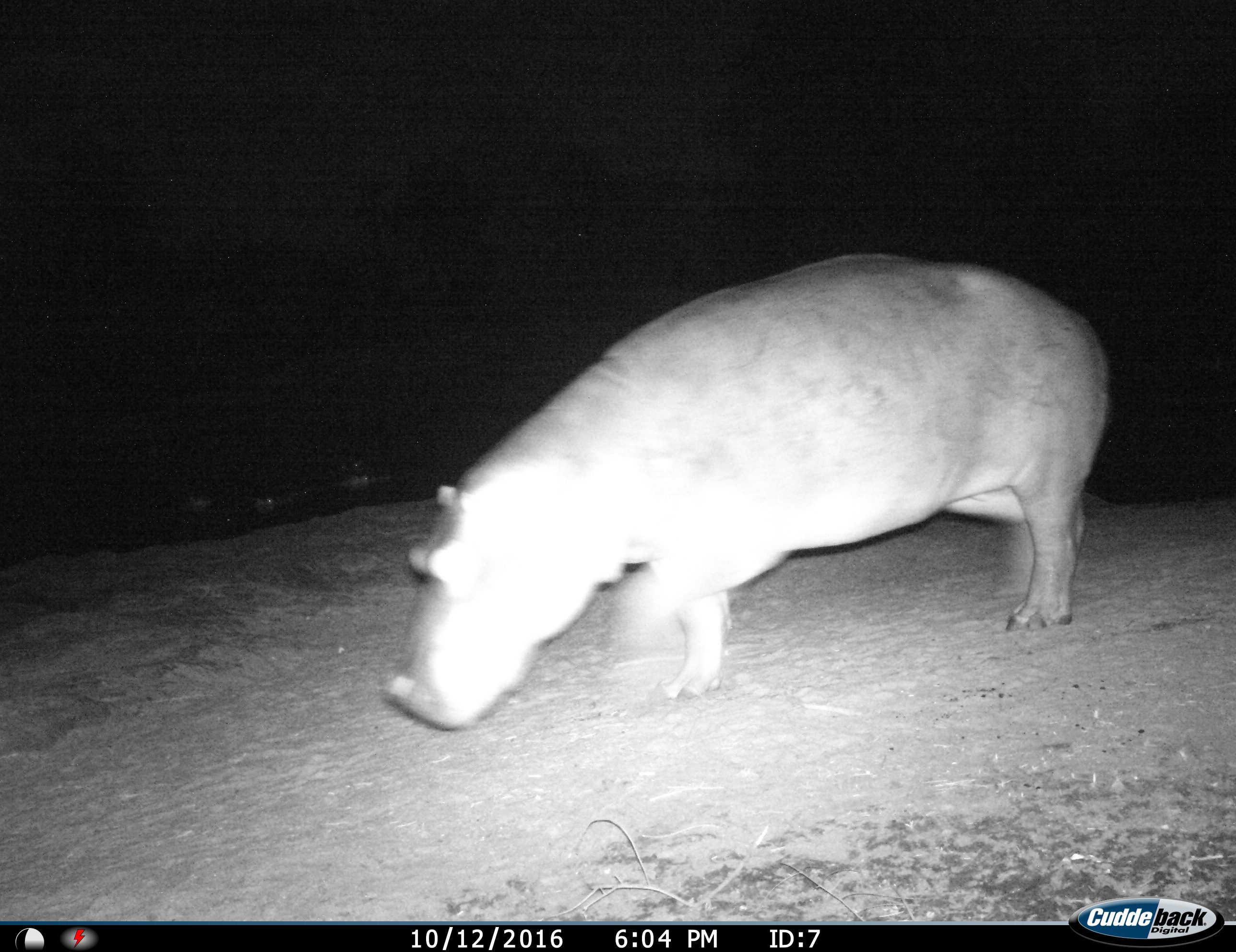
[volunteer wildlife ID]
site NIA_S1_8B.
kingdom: Animalia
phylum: Chordata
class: Mammalia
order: Artiodactyla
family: Hippopotamidae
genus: Hippopotamus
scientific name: Hippopotamus amphibius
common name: hippopotamus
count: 1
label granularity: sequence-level